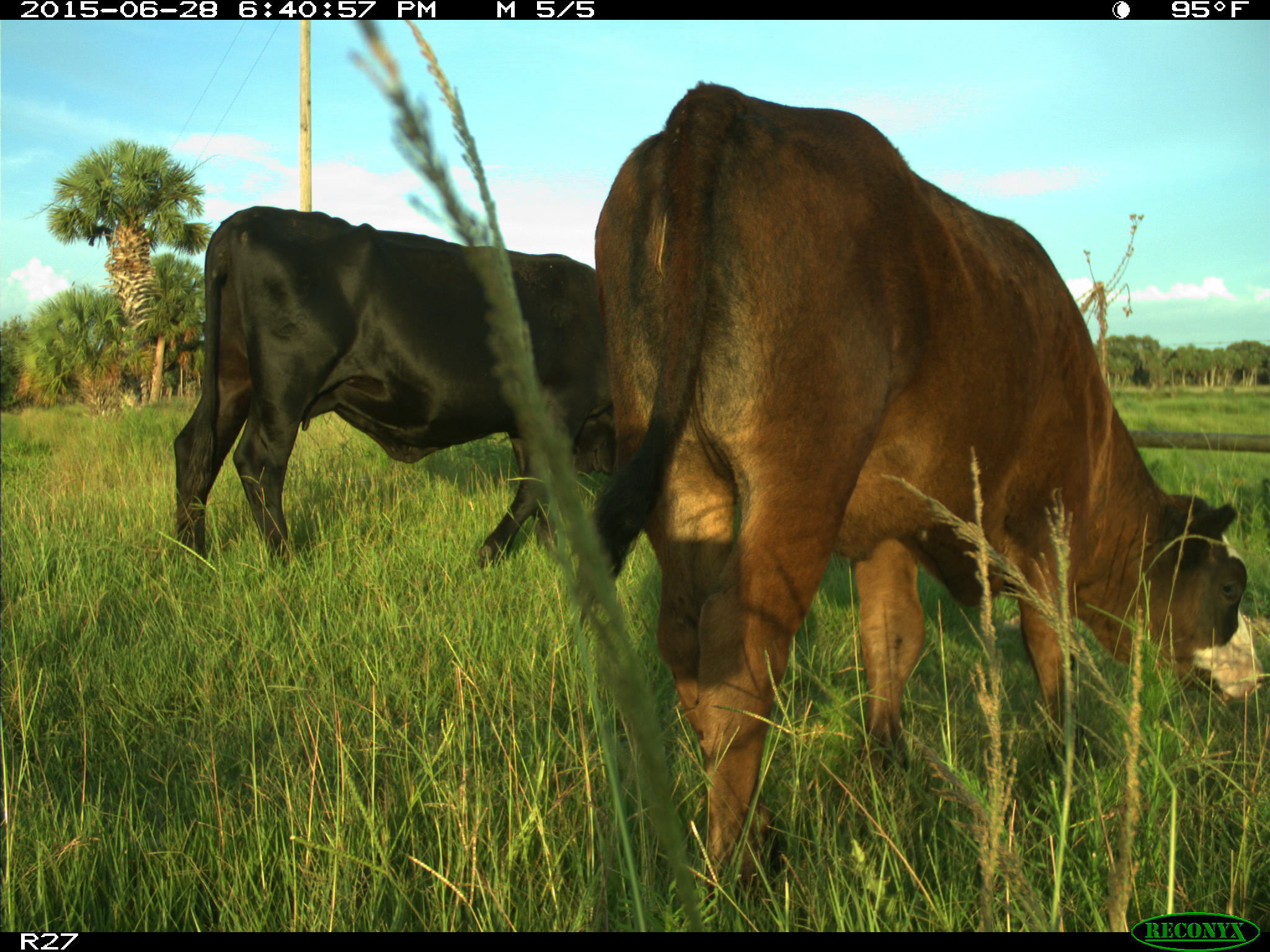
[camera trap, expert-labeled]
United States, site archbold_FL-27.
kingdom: Animalia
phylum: Chordata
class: Mammalia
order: Artiodactyla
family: Bovidae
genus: Bos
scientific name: Bos taurus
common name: domestic cow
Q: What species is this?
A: Bos taurus (domestic cow).